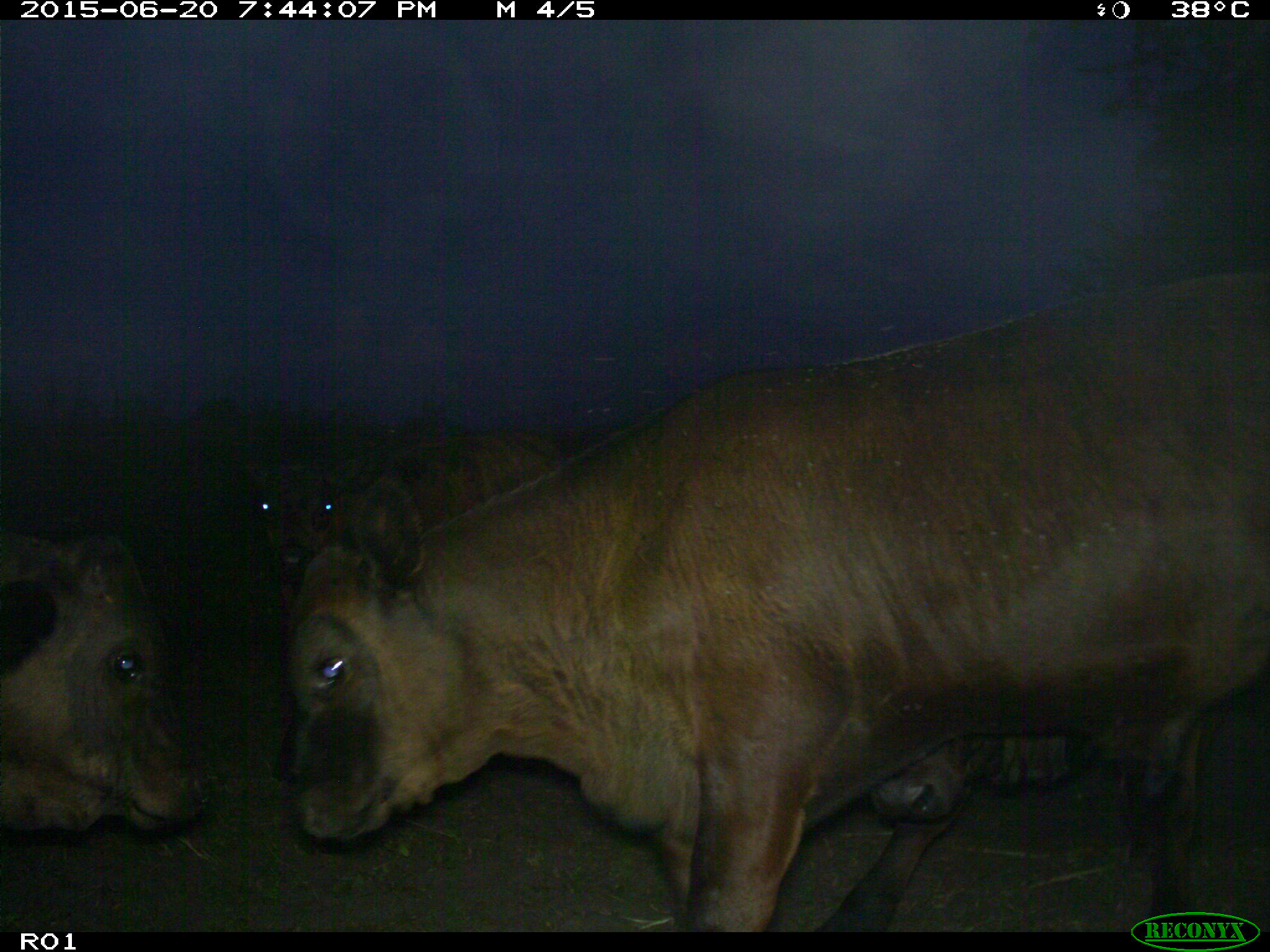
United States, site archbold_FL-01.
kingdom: Animalia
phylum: Chordata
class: Mammalia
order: Artiodactyla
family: Bovidae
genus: Bos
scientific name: Bos taurus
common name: domestic cow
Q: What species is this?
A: Bos taurus (domestic cow).